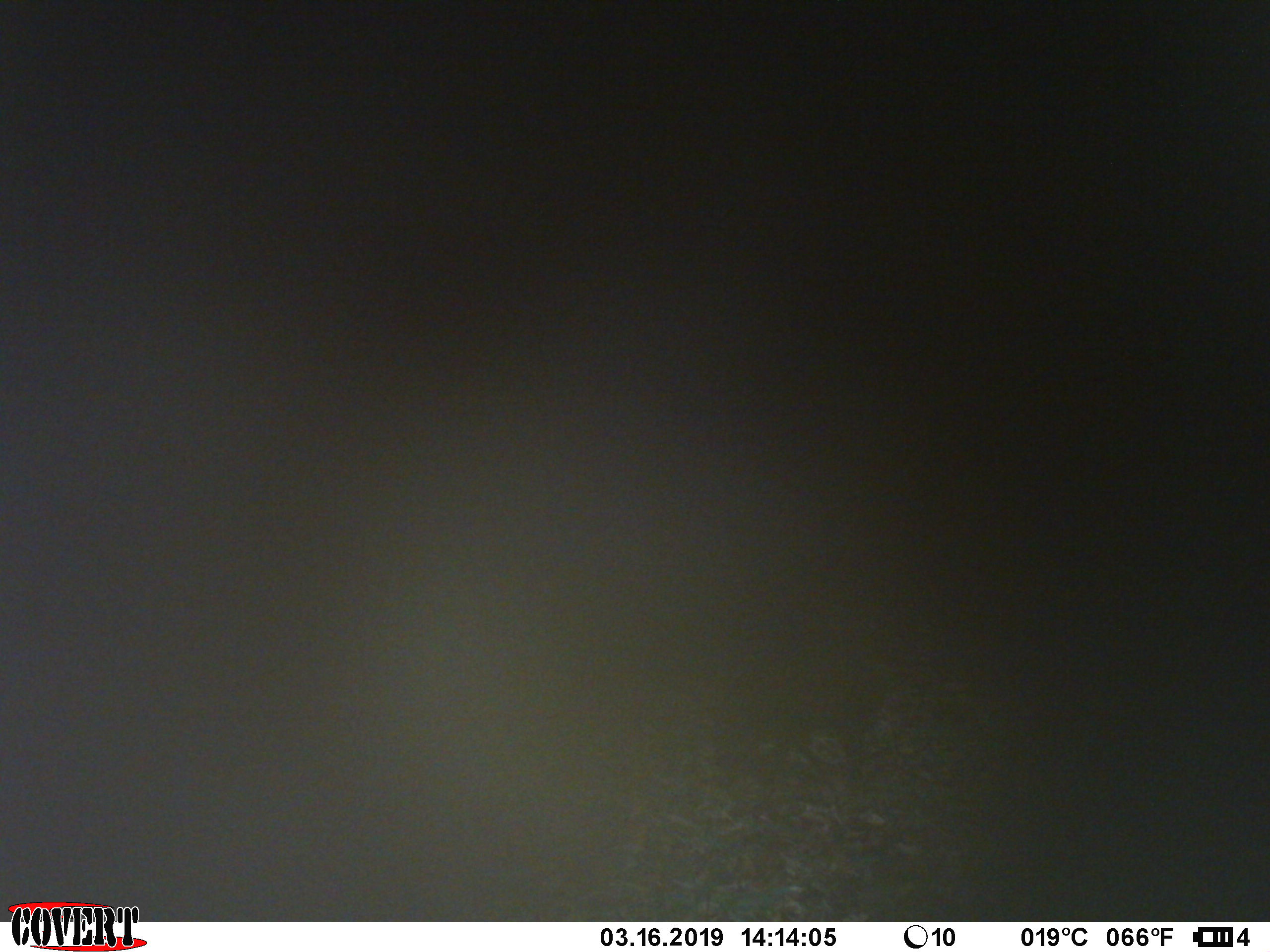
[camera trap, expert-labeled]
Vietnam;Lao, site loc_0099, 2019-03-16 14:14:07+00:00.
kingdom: Animalia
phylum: Chordata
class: Mammalia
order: Artiodactyla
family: Suidae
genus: Sus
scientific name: Sus scrofa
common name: eurasian wild pig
Eurasian wild pig (Sus scrofa). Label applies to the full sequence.